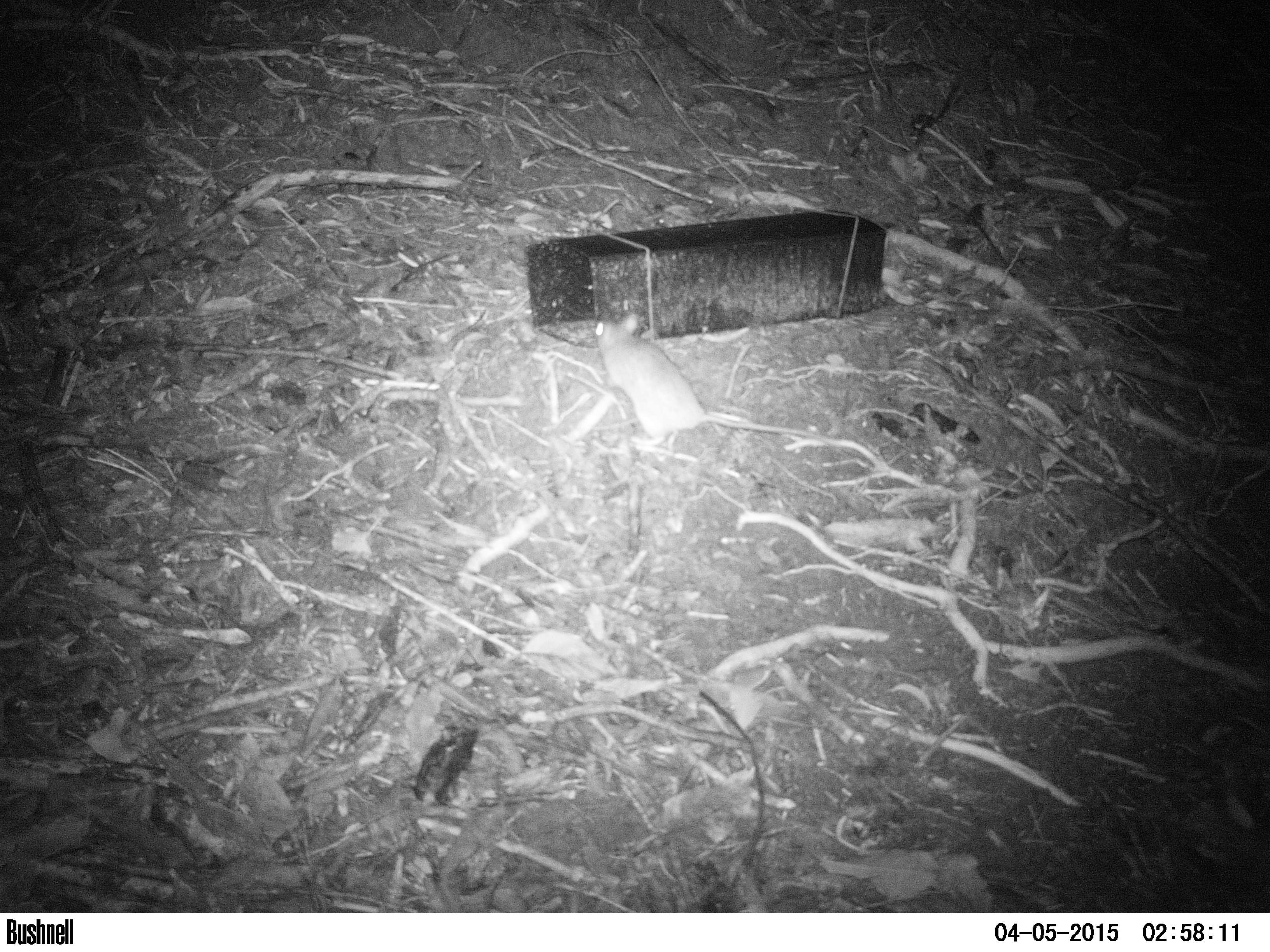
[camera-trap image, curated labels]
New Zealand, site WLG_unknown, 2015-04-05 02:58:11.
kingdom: Animalia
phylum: Chordata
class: Mammalia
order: Rodentia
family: Muridae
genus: Rattus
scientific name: Rattus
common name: rat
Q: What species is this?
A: Rat (Rattus).